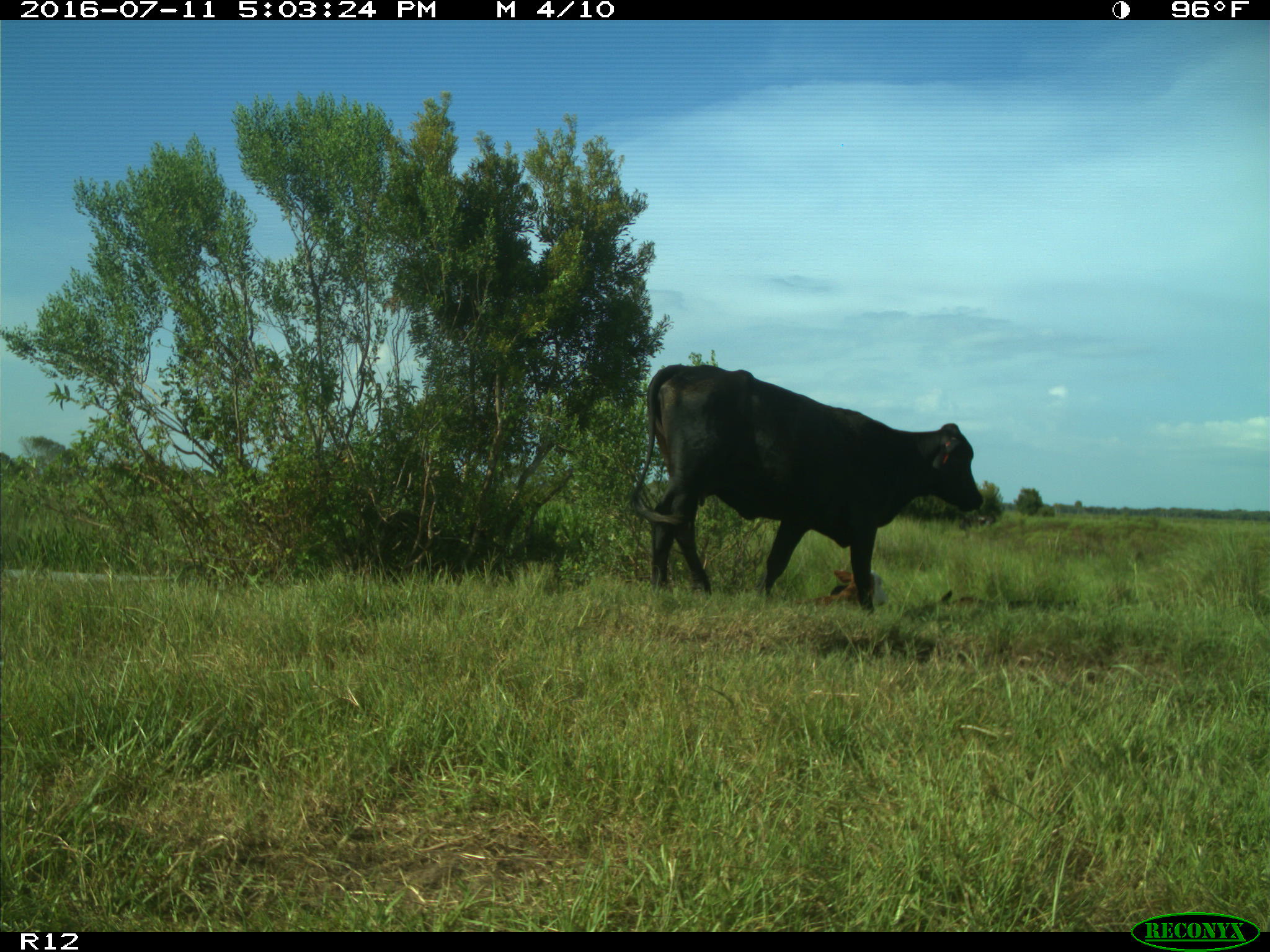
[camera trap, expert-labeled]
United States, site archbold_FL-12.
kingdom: Animalia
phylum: Chordata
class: Mammalia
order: Artiodactyla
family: Bovidae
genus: Bos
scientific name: Bos taurus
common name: domestic cow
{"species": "Bos taurus (domestic cow)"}